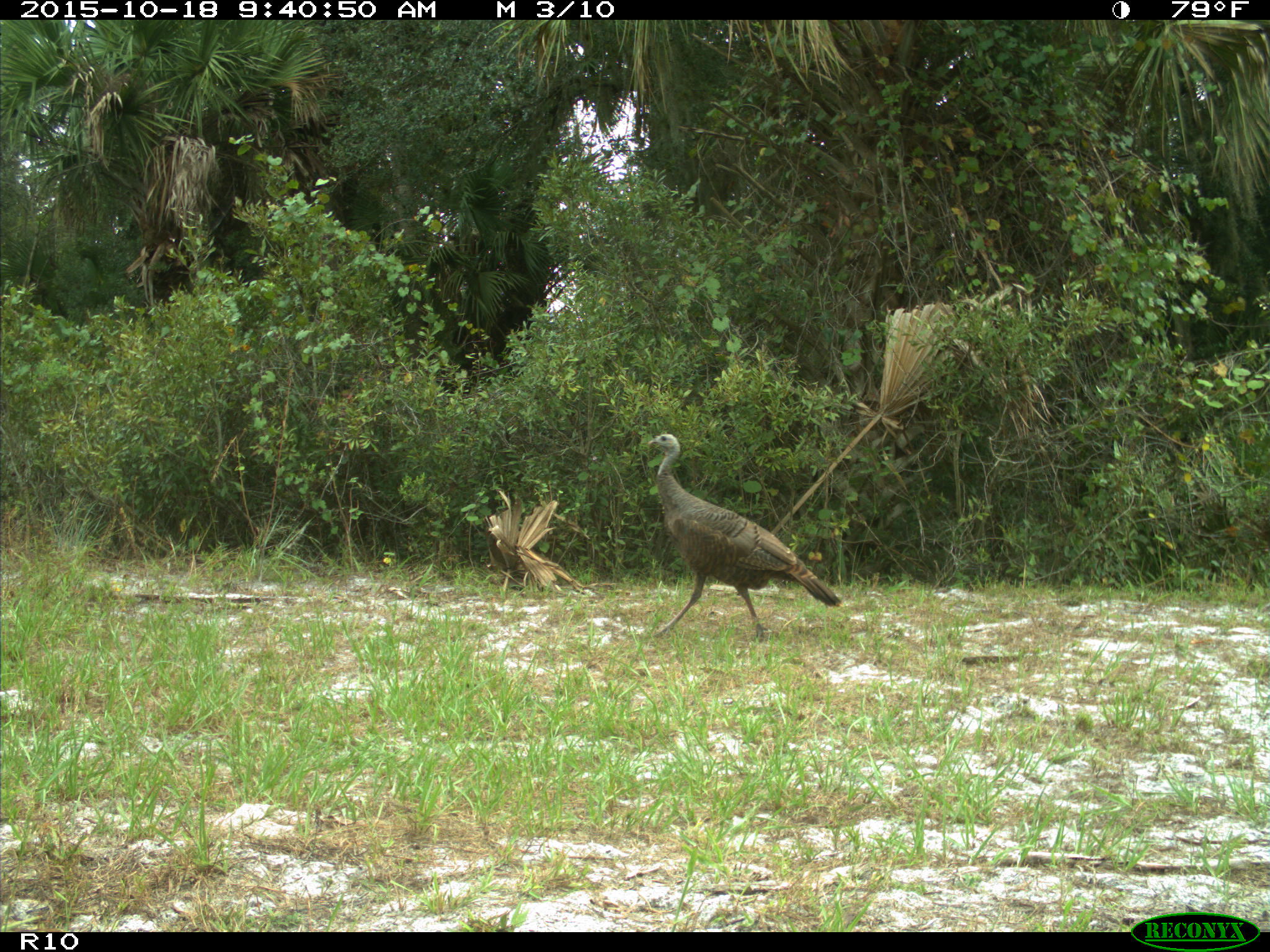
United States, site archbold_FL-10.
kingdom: Animalia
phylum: Chordata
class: Aves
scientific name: Aves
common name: birds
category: unidentified bird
Unidentified bird (birds) (Aves).